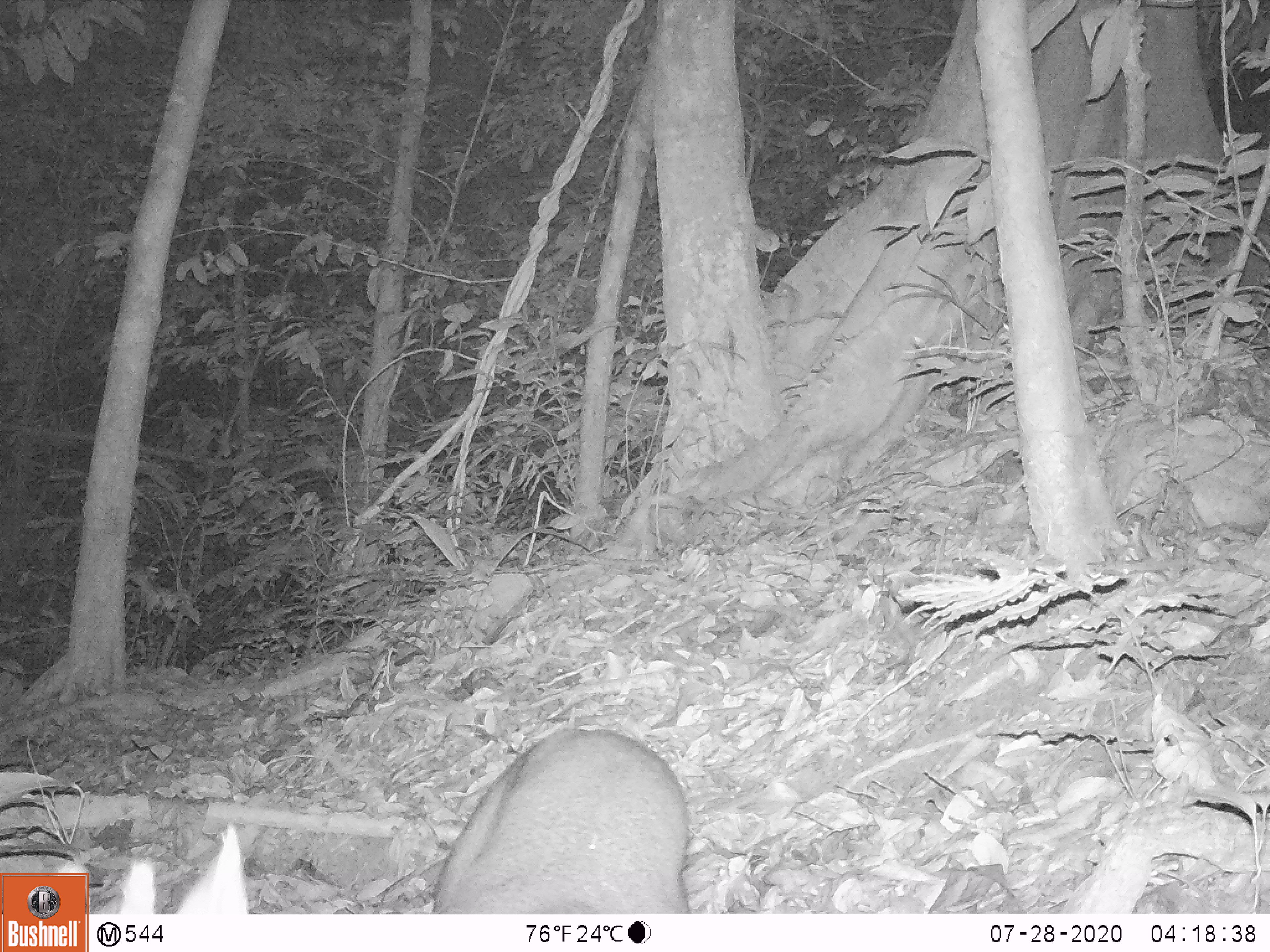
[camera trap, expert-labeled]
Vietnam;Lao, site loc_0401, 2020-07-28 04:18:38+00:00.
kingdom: Animalia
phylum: Chordata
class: Mammalia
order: Artiodactyla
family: Cervidae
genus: Muntiacus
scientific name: Muntiacus rooseveltorum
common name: roosevelt's muntjac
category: roosevelts muntjac group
Roosevelts muntjac group (roosevelt's muntjac) (Muntiacus rooseveltorum). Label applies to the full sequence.